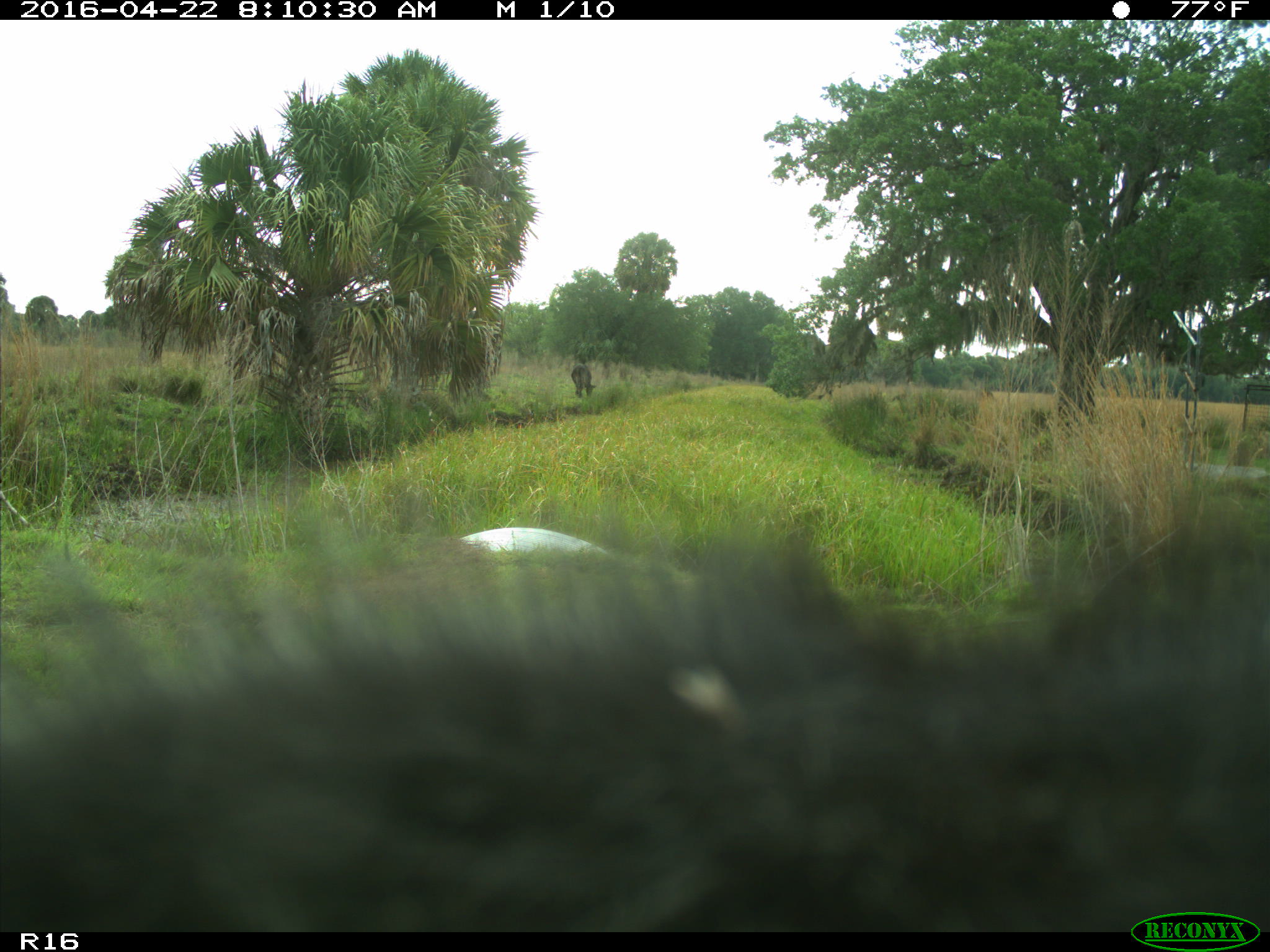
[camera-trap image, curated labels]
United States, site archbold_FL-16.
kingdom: Animalia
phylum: Chordata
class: Mammalia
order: Artiodactyla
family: Bovidae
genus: Bos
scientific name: Bos taurus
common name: domestic cow